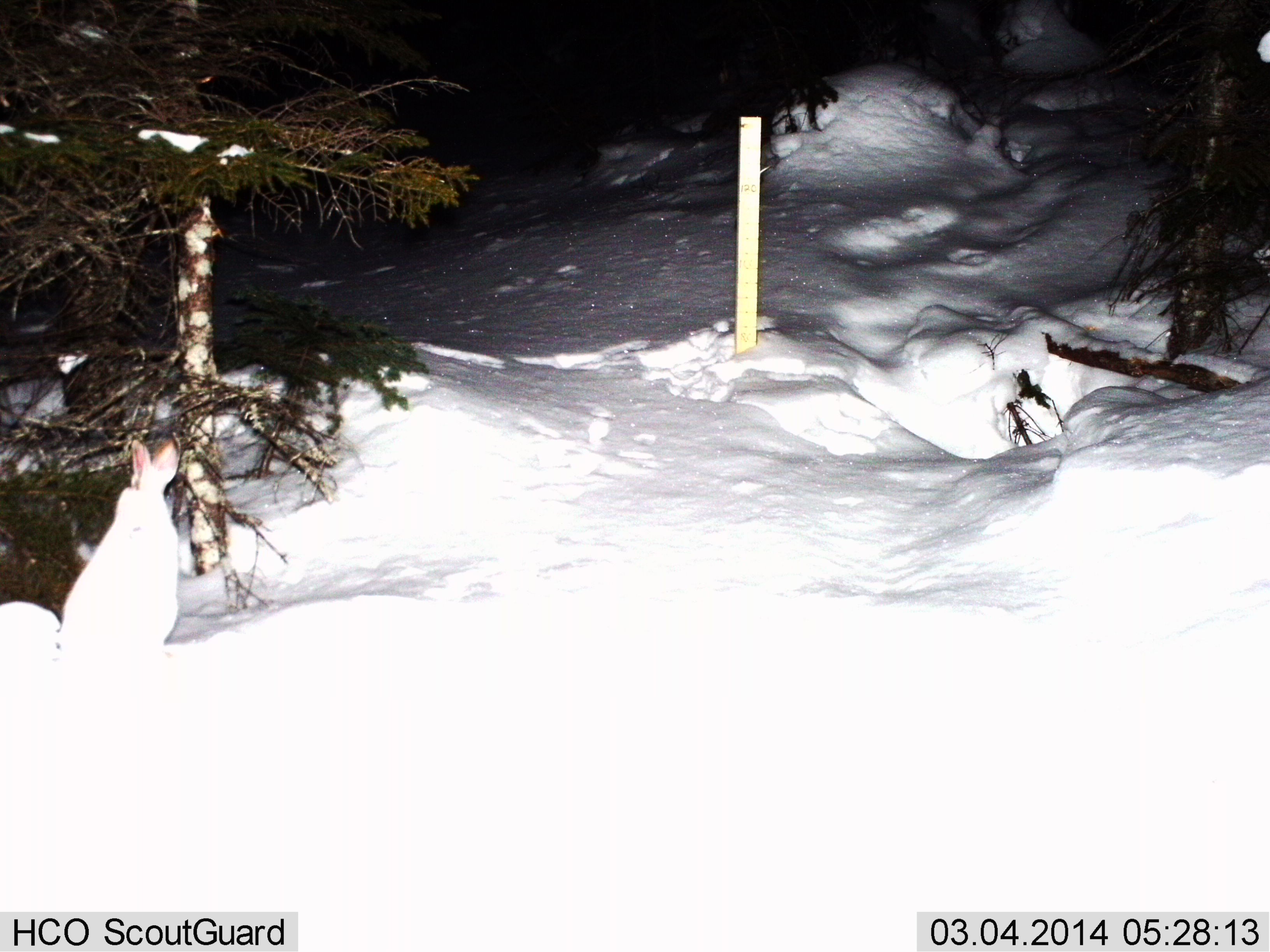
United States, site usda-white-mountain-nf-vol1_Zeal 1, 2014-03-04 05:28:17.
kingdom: Animalia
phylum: Chordata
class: Mammalia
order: Lagomorpha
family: Leporidae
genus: Lepus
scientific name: Lepus americanus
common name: snowshoe hare